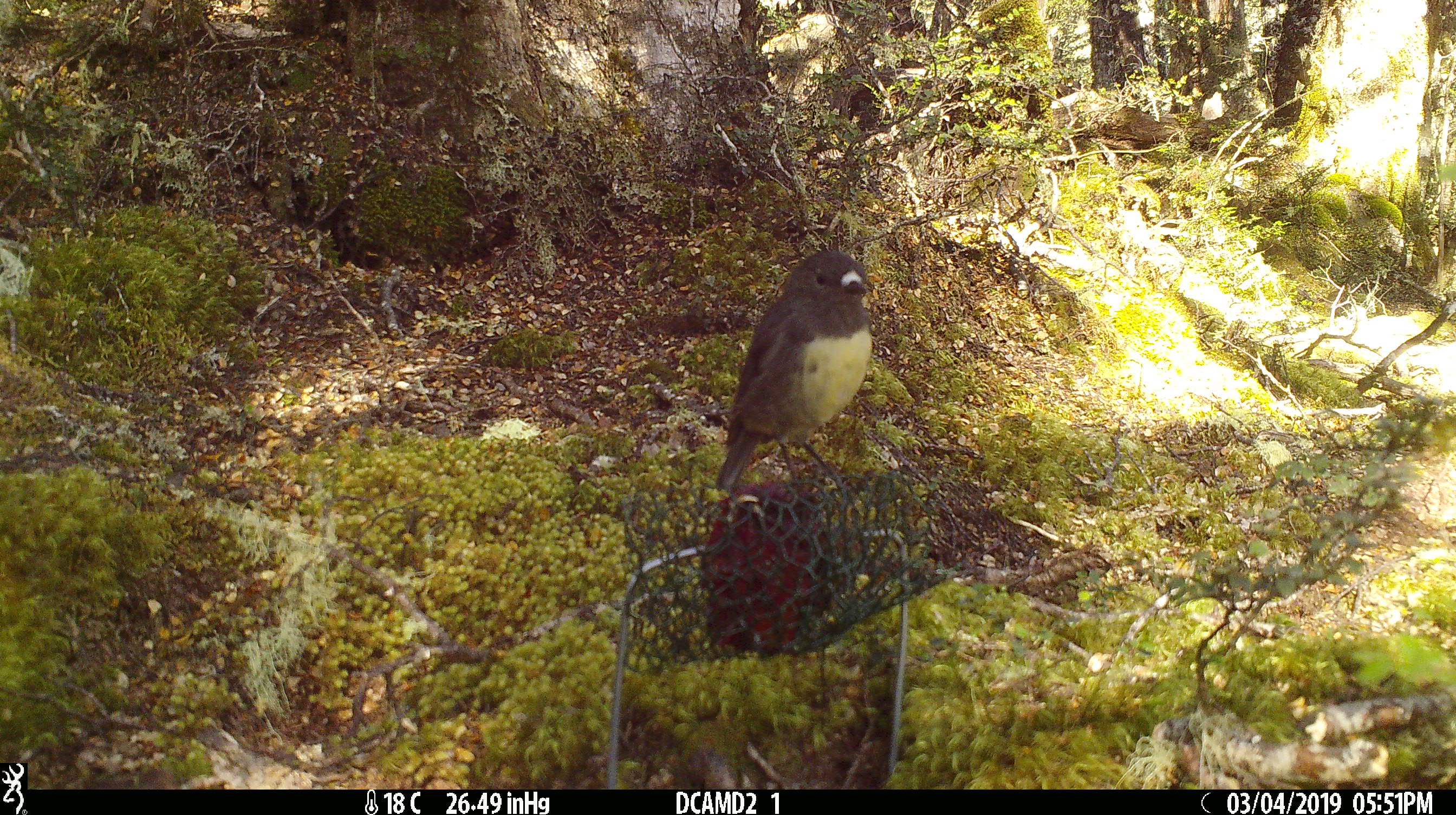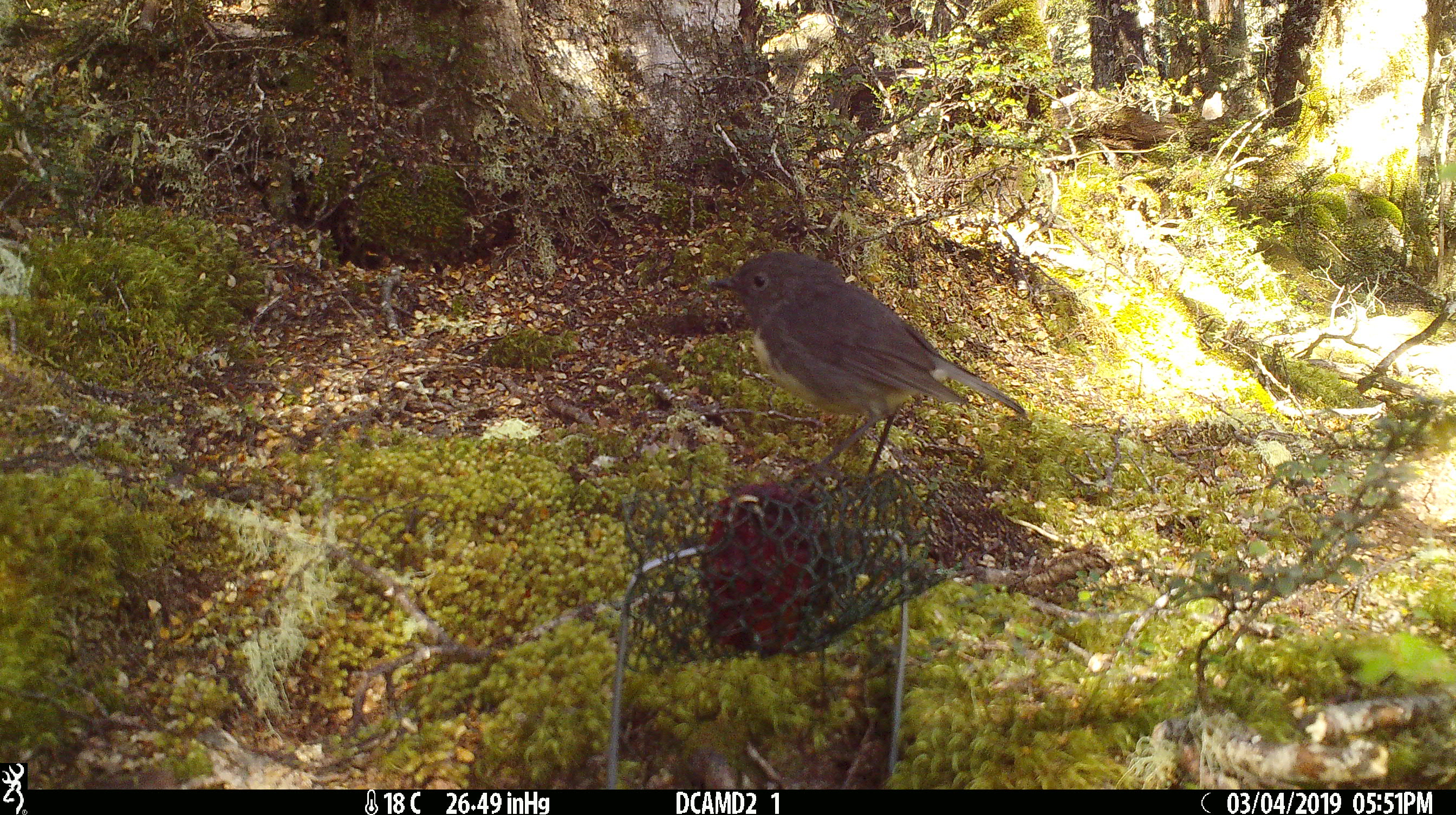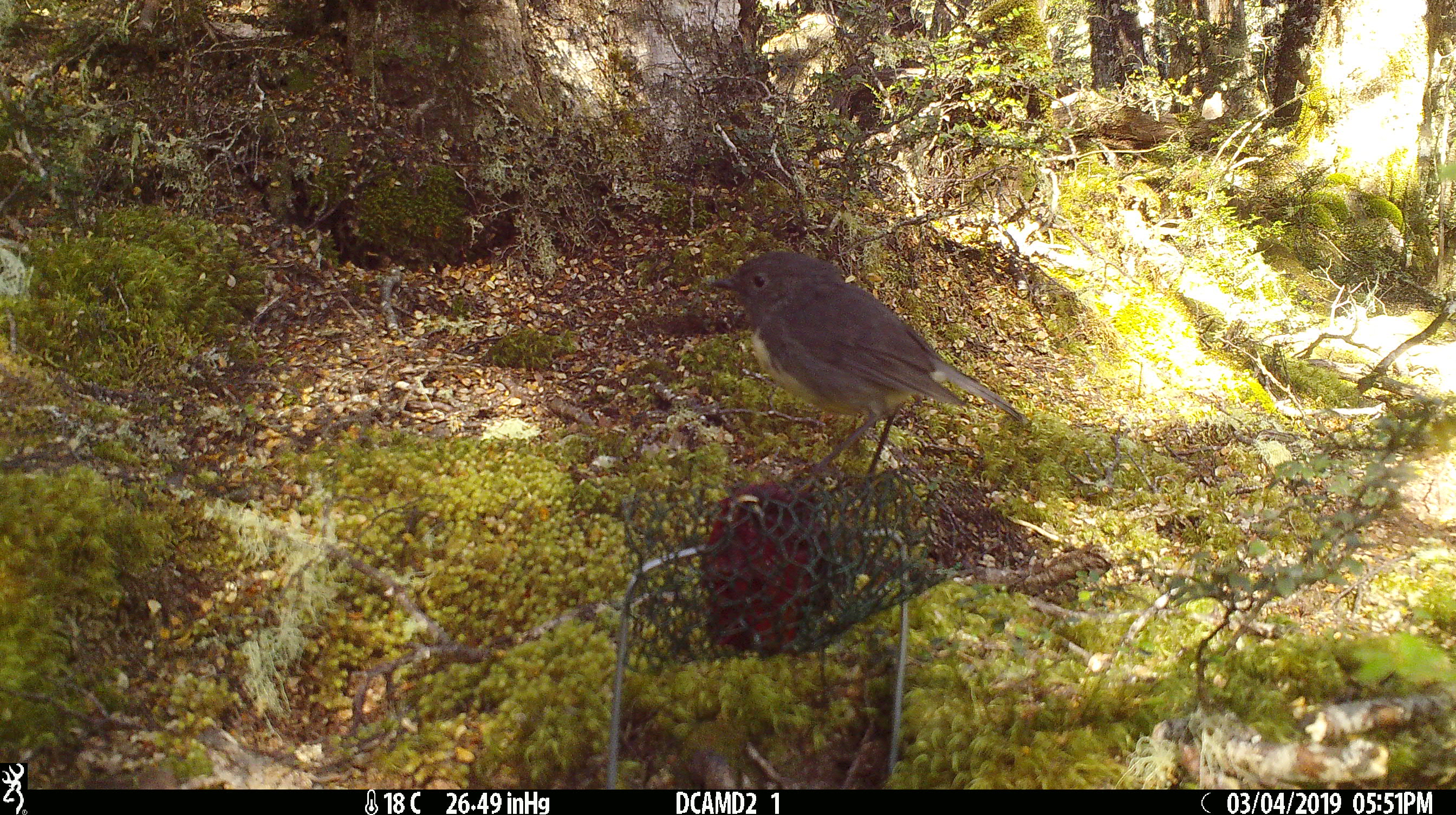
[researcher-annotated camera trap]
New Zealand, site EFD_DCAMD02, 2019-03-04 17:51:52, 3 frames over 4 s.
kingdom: Animalia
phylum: Chordata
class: Aves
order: Passeriformes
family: Petroicidae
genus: Petroica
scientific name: Petroica australis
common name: new zealand robin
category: robin